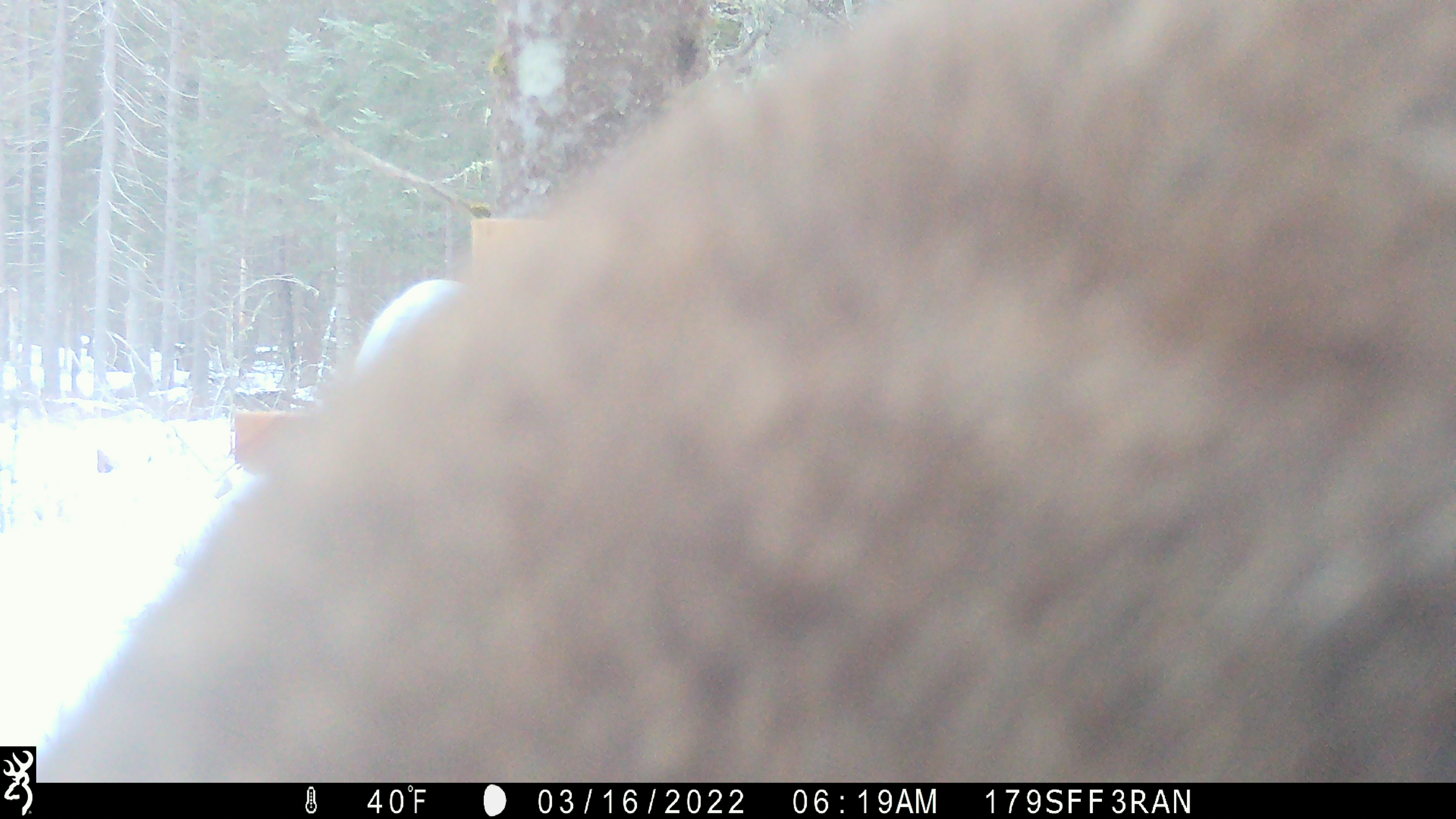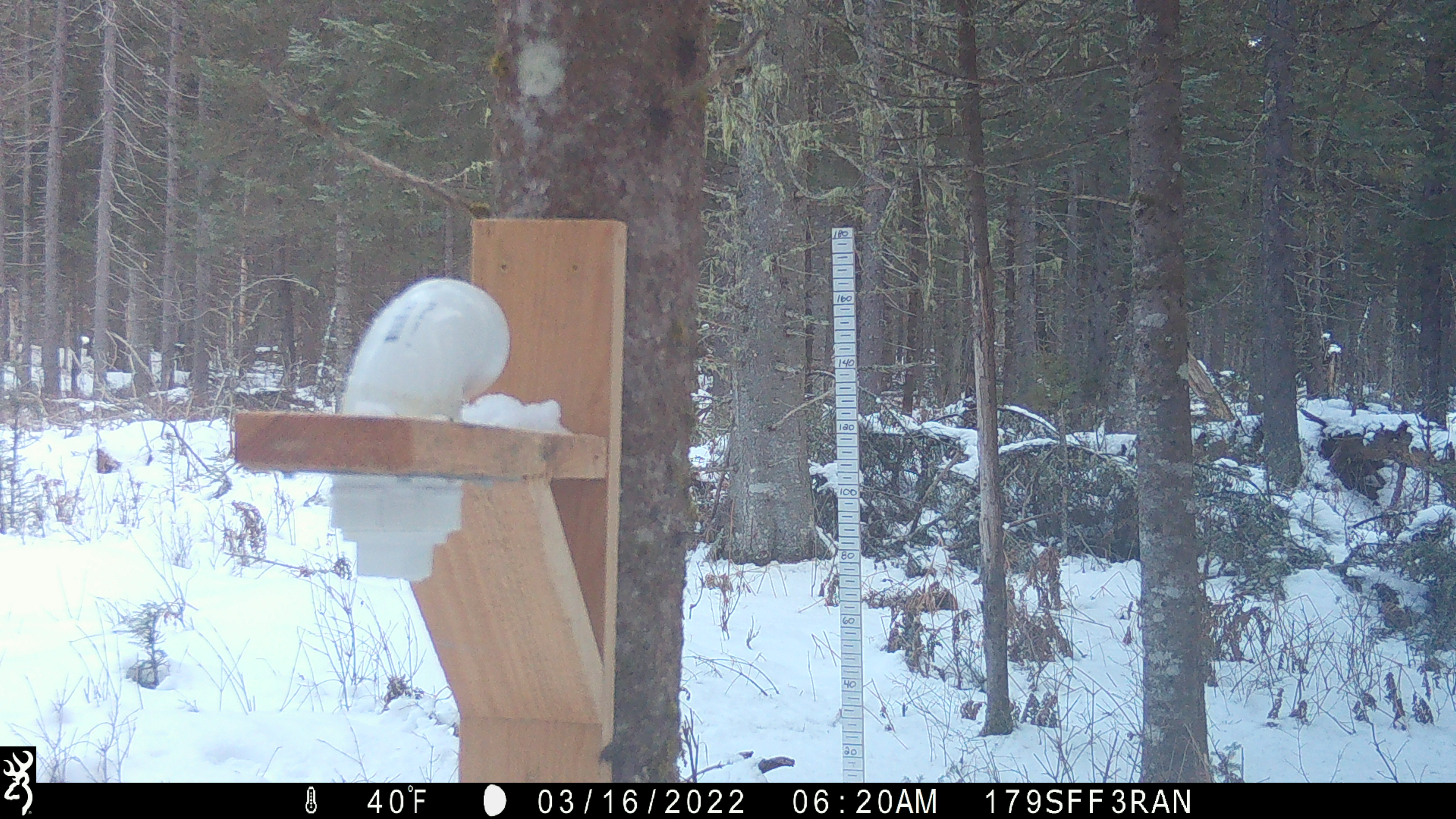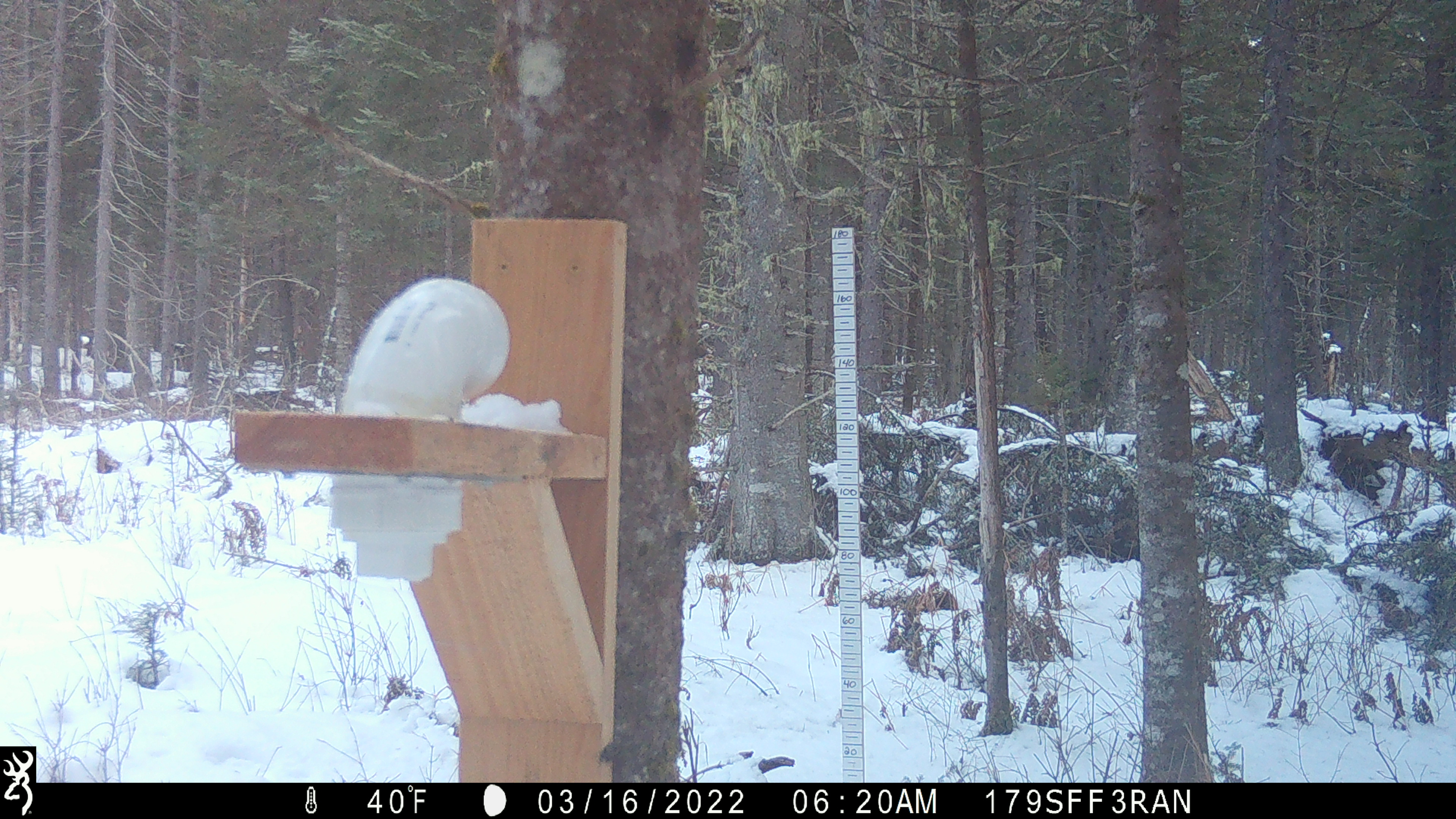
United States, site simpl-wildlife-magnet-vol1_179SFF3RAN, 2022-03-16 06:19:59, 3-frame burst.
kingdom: Animalia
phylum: Chordata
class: Mammalia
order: Artiodactyla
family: Cervidae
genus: Alces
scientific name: Alces alces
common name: moose